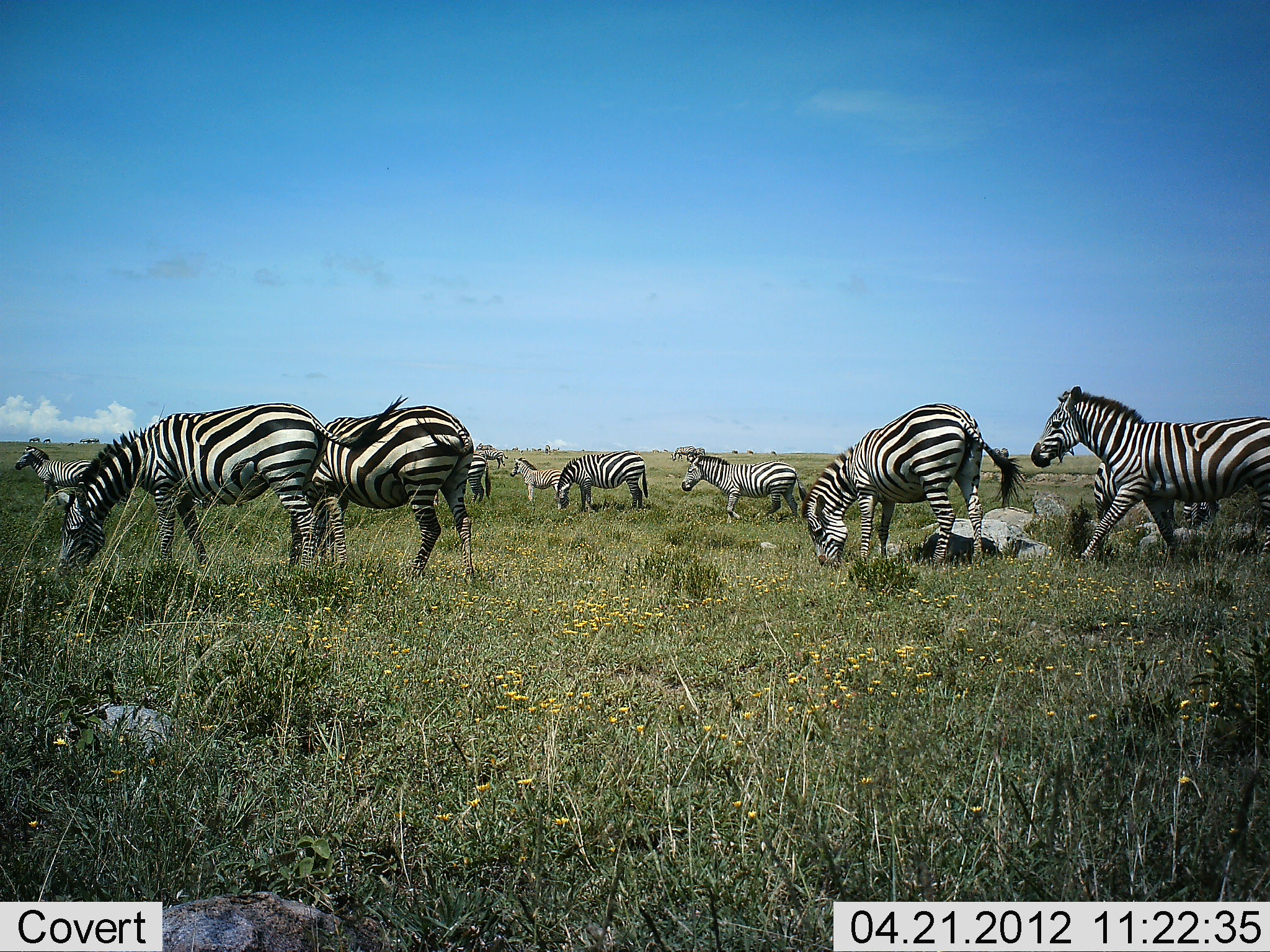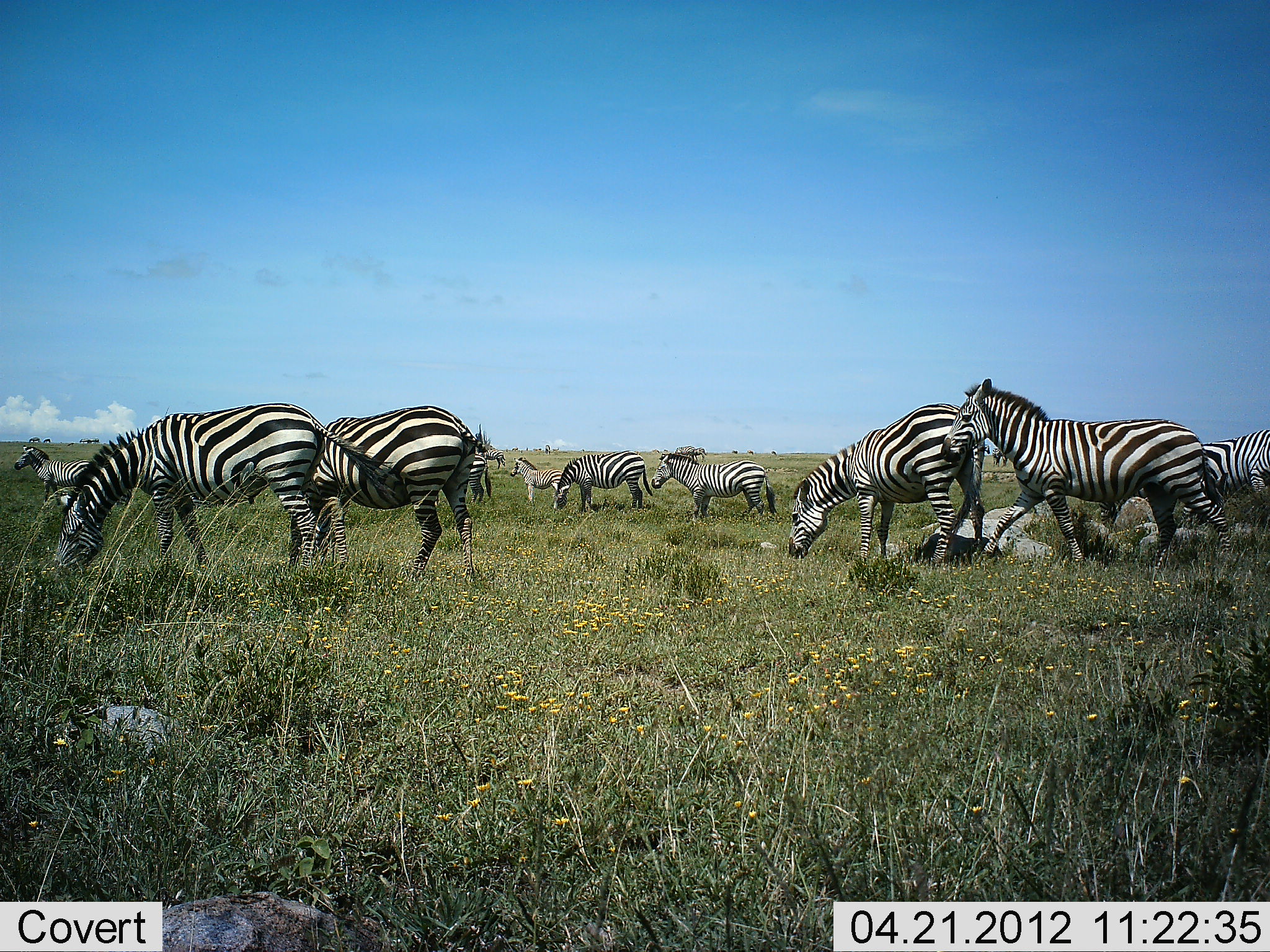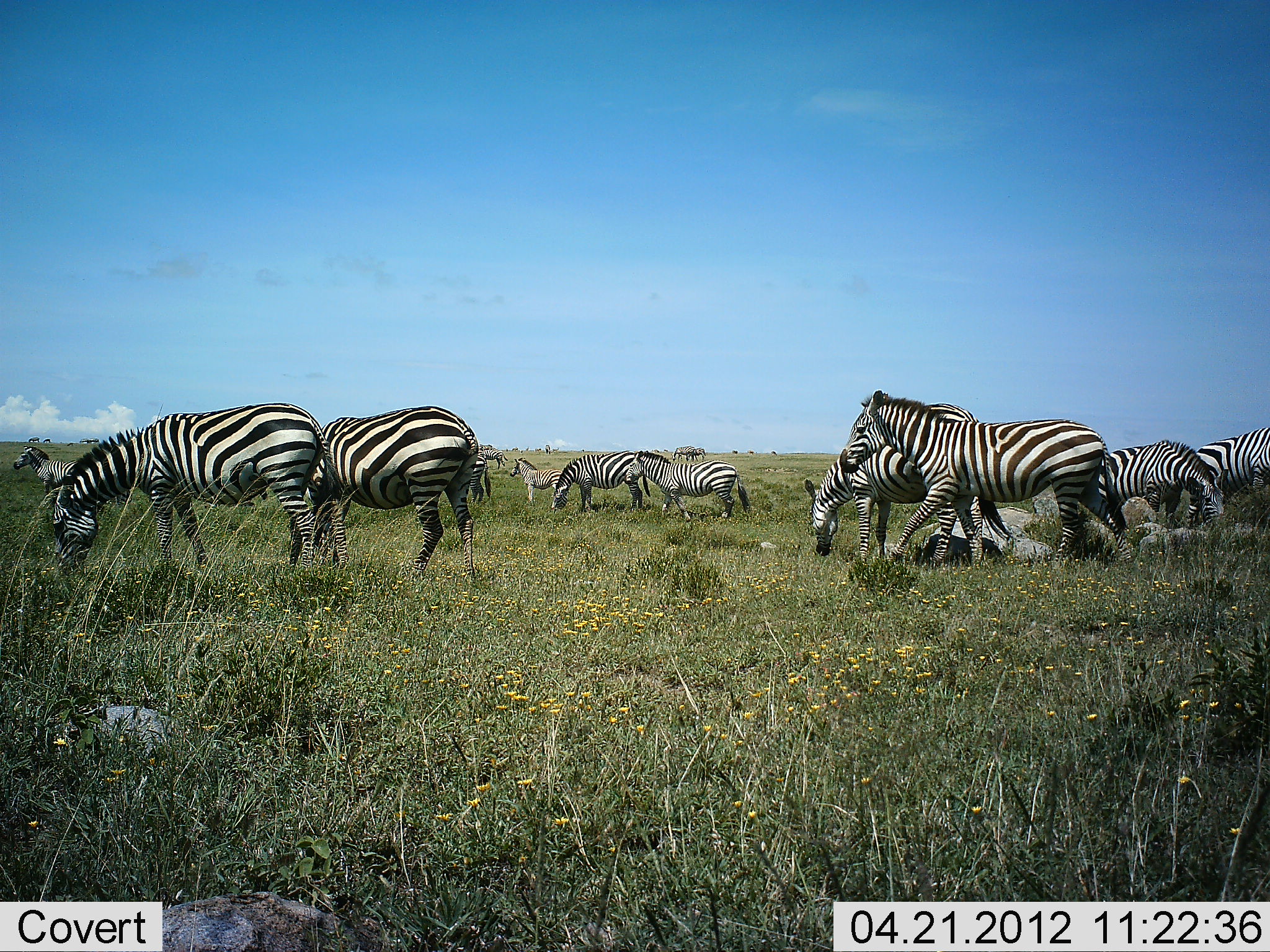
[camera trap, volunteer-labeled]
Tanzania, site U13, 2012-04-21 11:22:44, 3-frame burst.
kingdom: Animalia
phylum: Chordata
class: Mammalia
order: Perissodactyla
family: Equidae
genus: Equus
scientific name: Equus quagga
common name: plains zebra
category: zebra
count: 10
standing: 47%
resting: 0%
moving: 60%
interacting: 13%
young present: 27%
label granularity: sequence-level